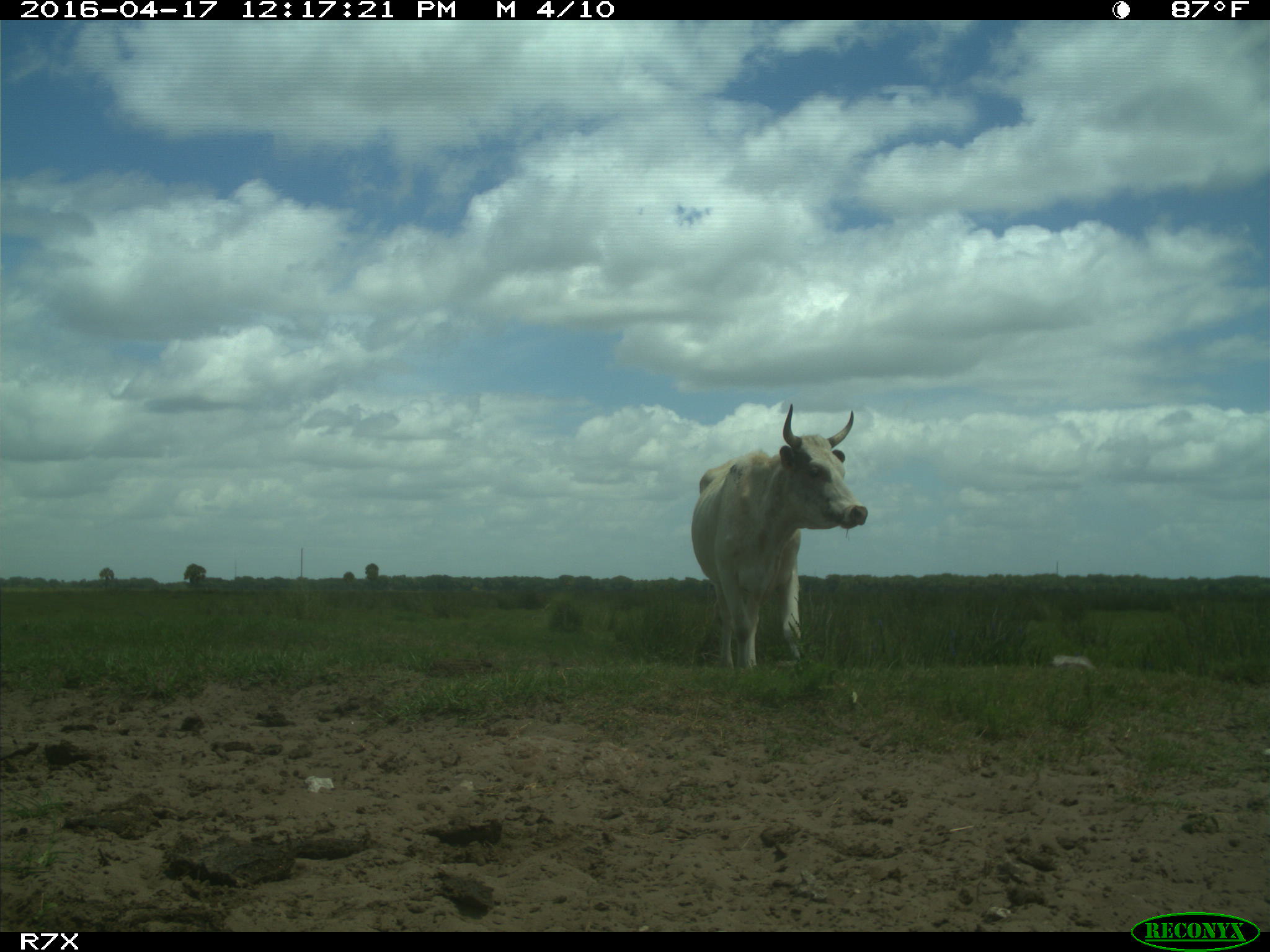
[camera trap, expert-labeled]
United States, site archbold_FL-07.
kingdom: Animalia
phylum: Chordata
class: Mammalia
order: Artiodactyla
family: Bovidae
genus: Bos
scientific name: Bos taurus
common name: domestic cow